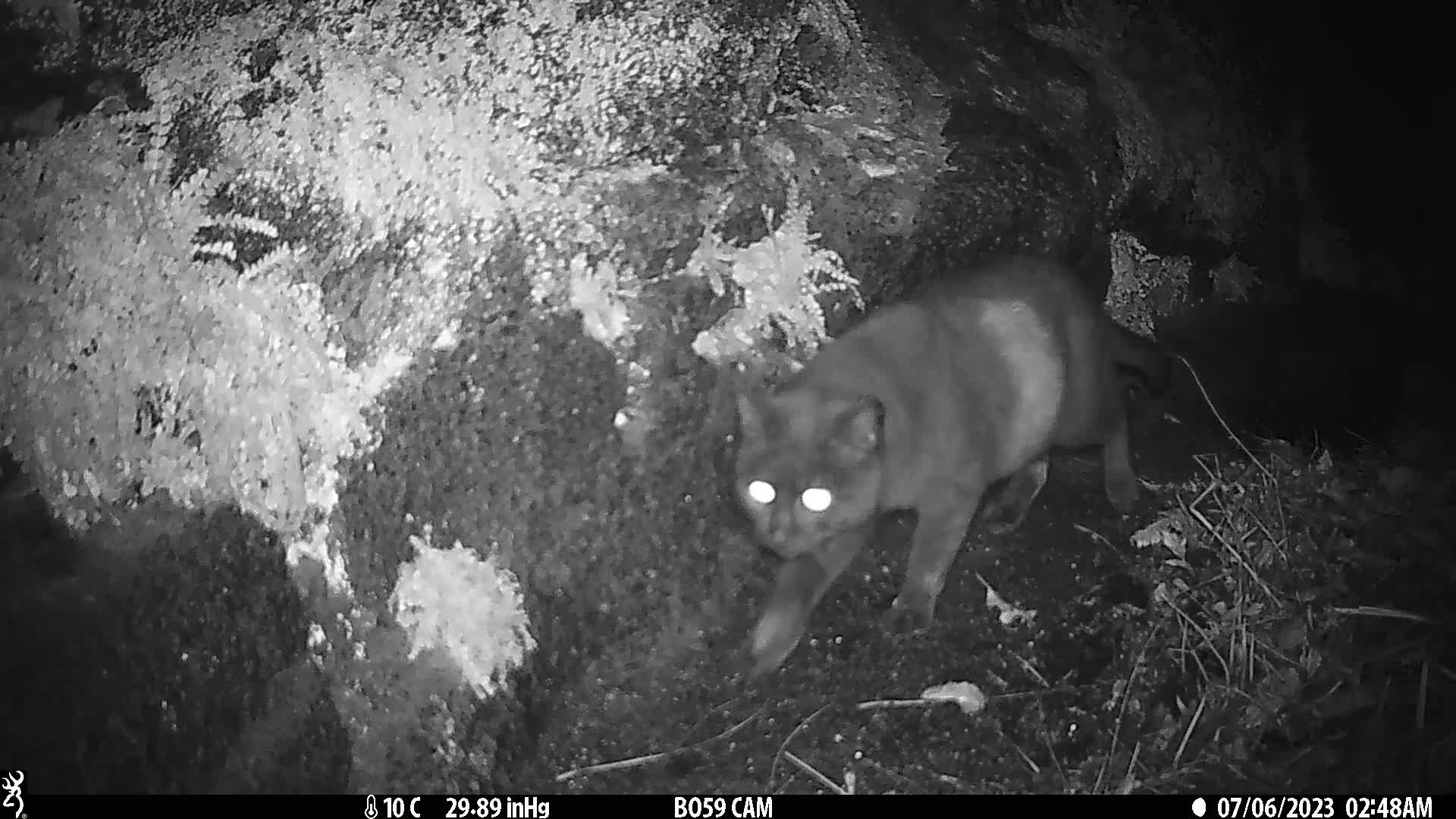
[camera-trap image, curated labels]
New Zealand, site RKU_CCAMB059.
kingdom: Animalia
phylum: Chordata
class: Mammalia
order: Carnivora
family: Felidae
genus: Felis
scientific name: Felis catus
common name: domestic cat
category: cat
Cat (domestic cat) (Felis catus).